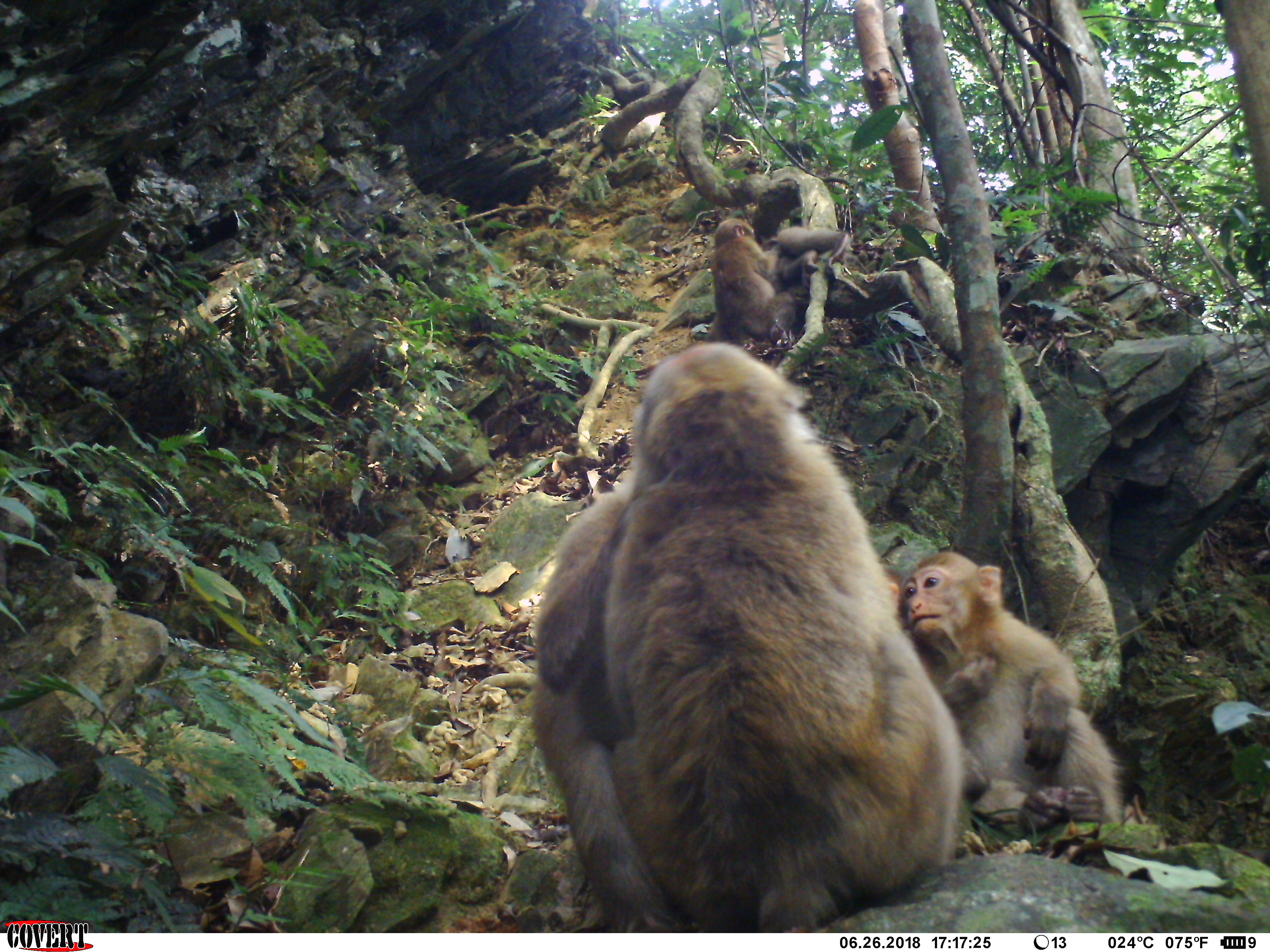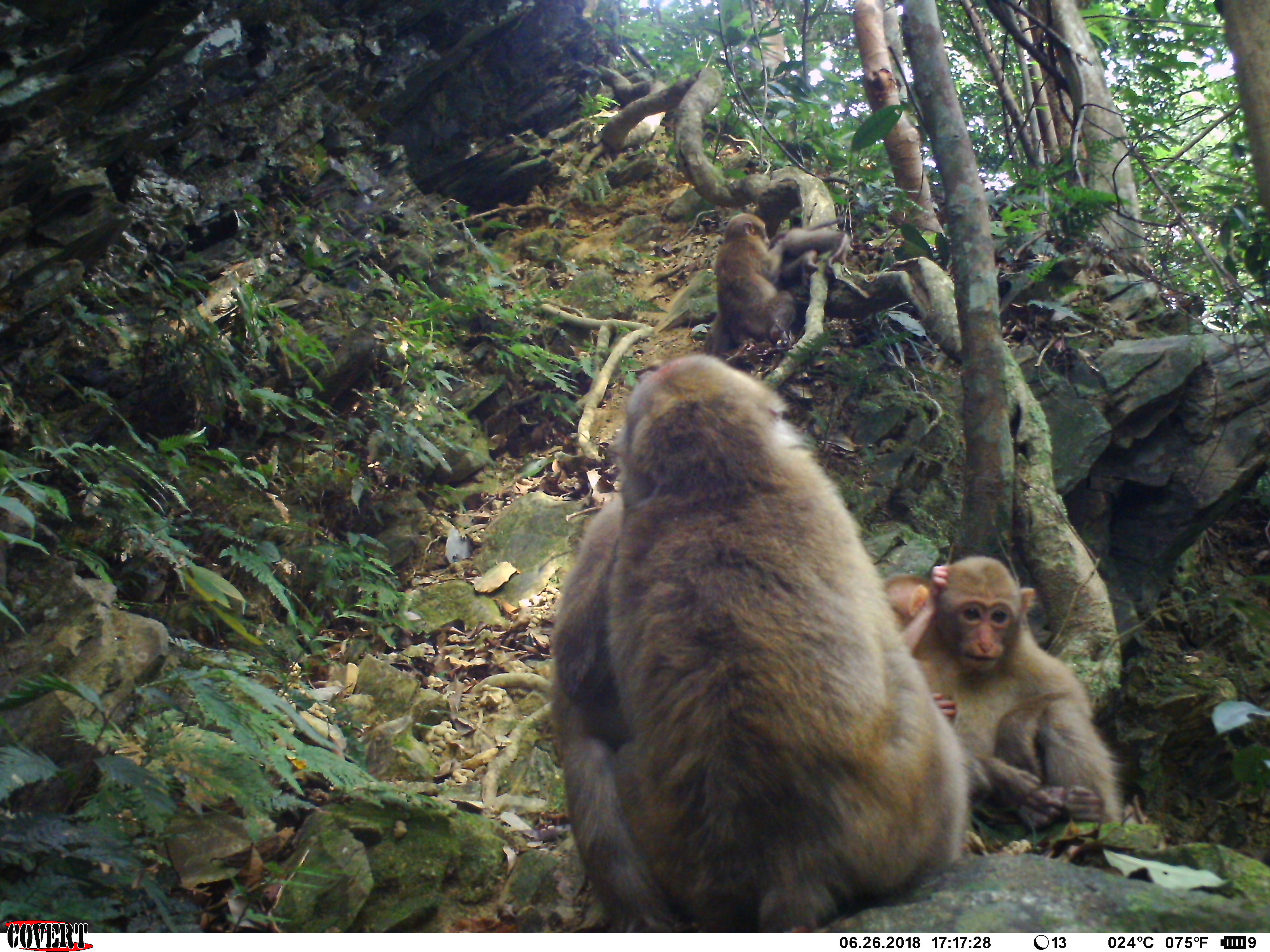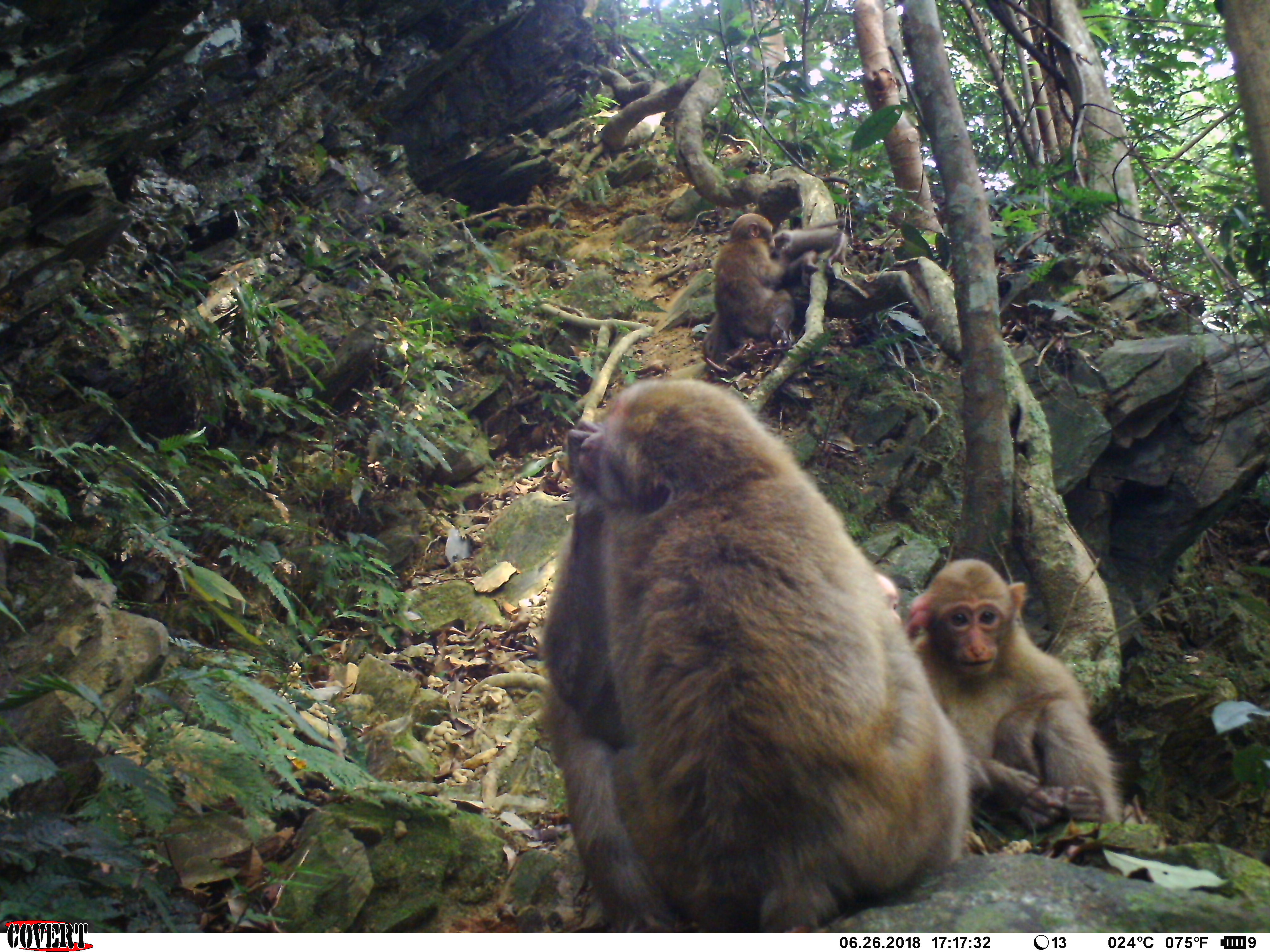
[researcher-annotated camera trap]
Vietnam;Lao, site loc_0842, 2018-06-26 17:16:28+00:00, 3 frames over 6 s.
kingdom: Animalia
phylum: Chordata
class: Mammalia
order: Primates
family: Cercopithecidae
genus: Macaca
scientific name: Macaca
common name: macaques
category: assam or rhesus macaque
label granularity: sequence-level